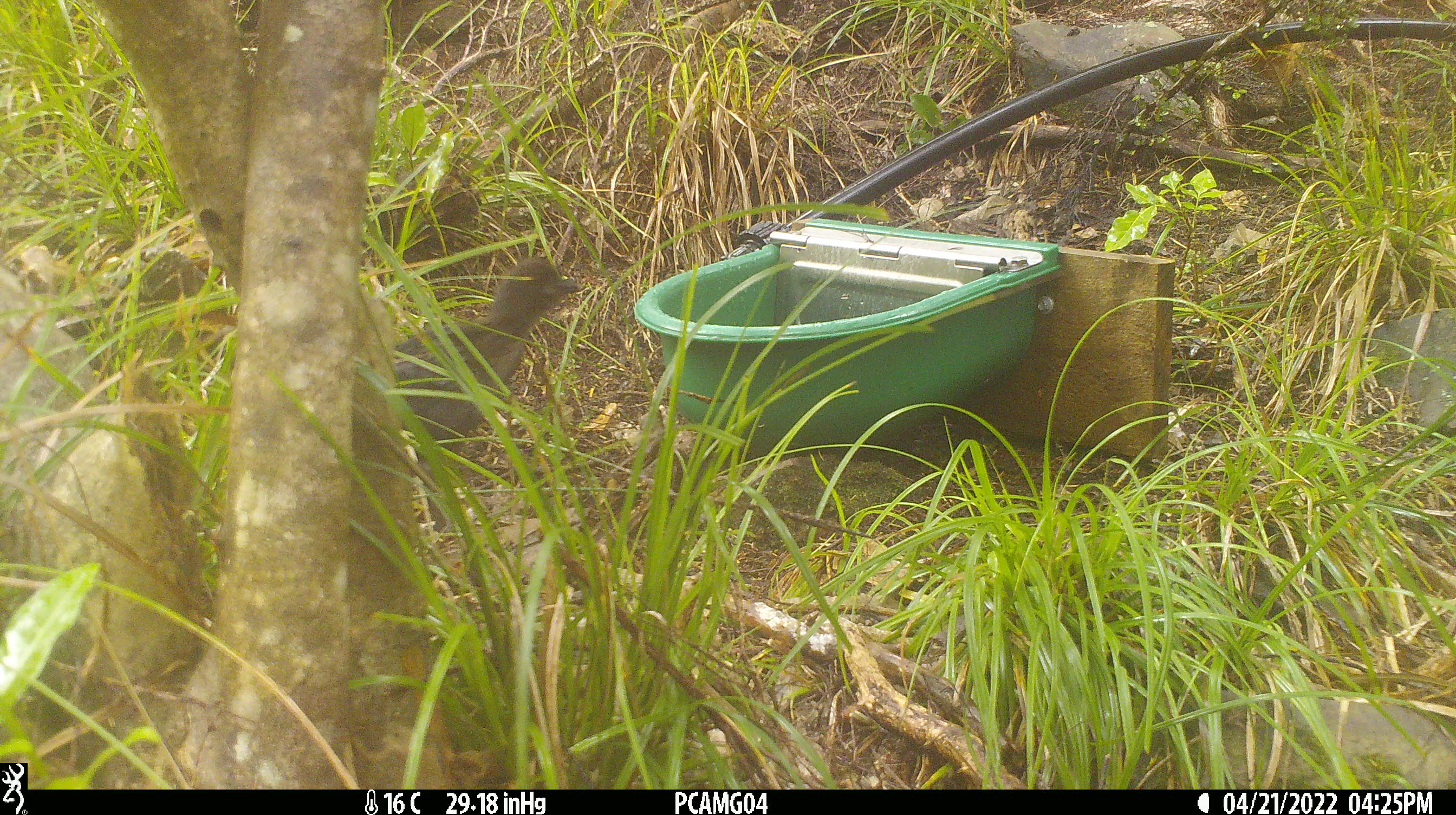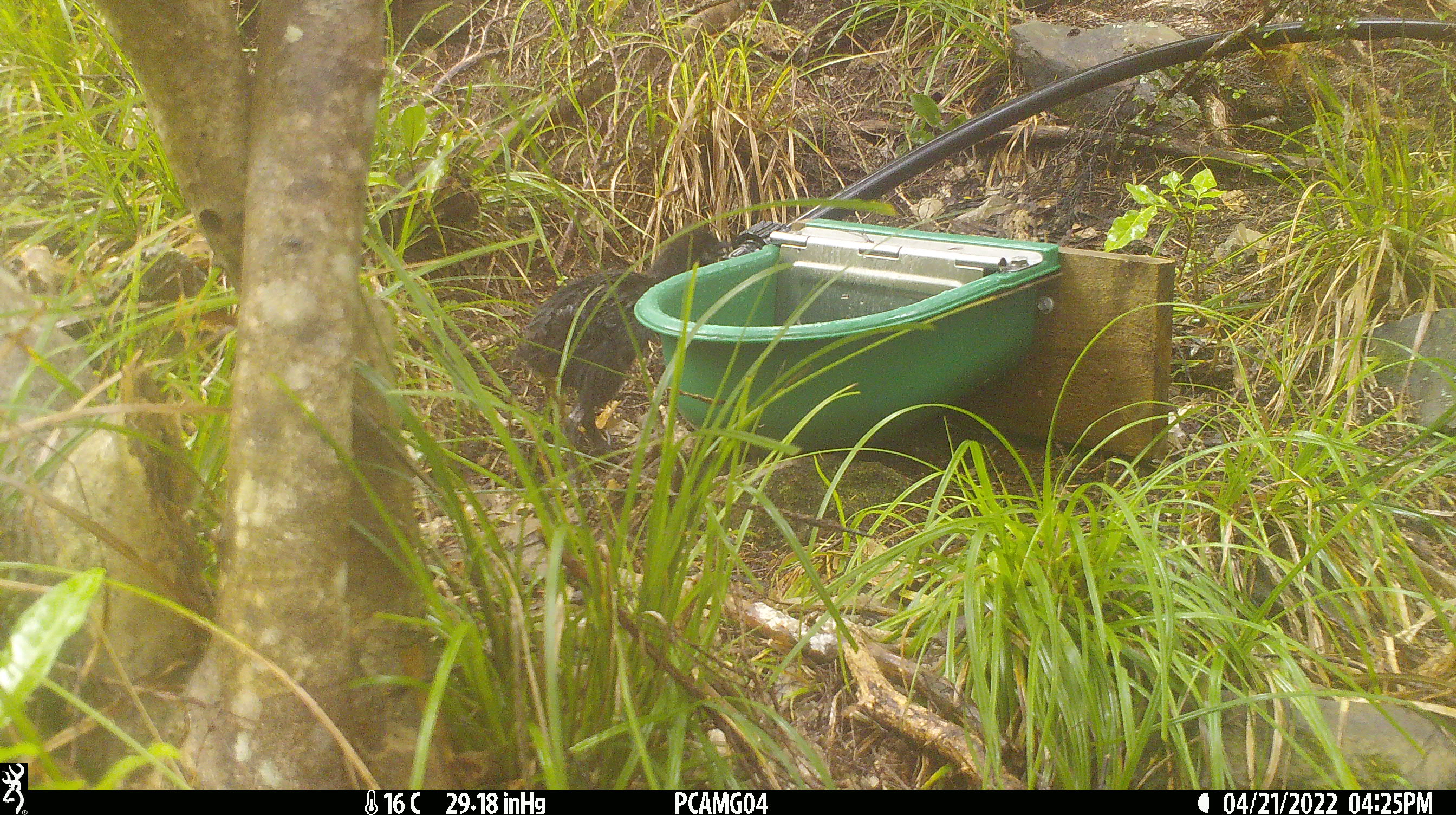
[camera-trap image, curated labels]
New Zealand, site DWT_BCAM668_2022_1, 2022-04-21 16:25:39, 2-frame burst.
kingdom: Animalia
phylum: Chordata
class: Aves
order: Gruiformes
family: Rallidae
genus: Gallirallus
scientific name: Gallirallus australis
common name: weka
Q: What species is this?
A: Weka (Gallirallus australis).